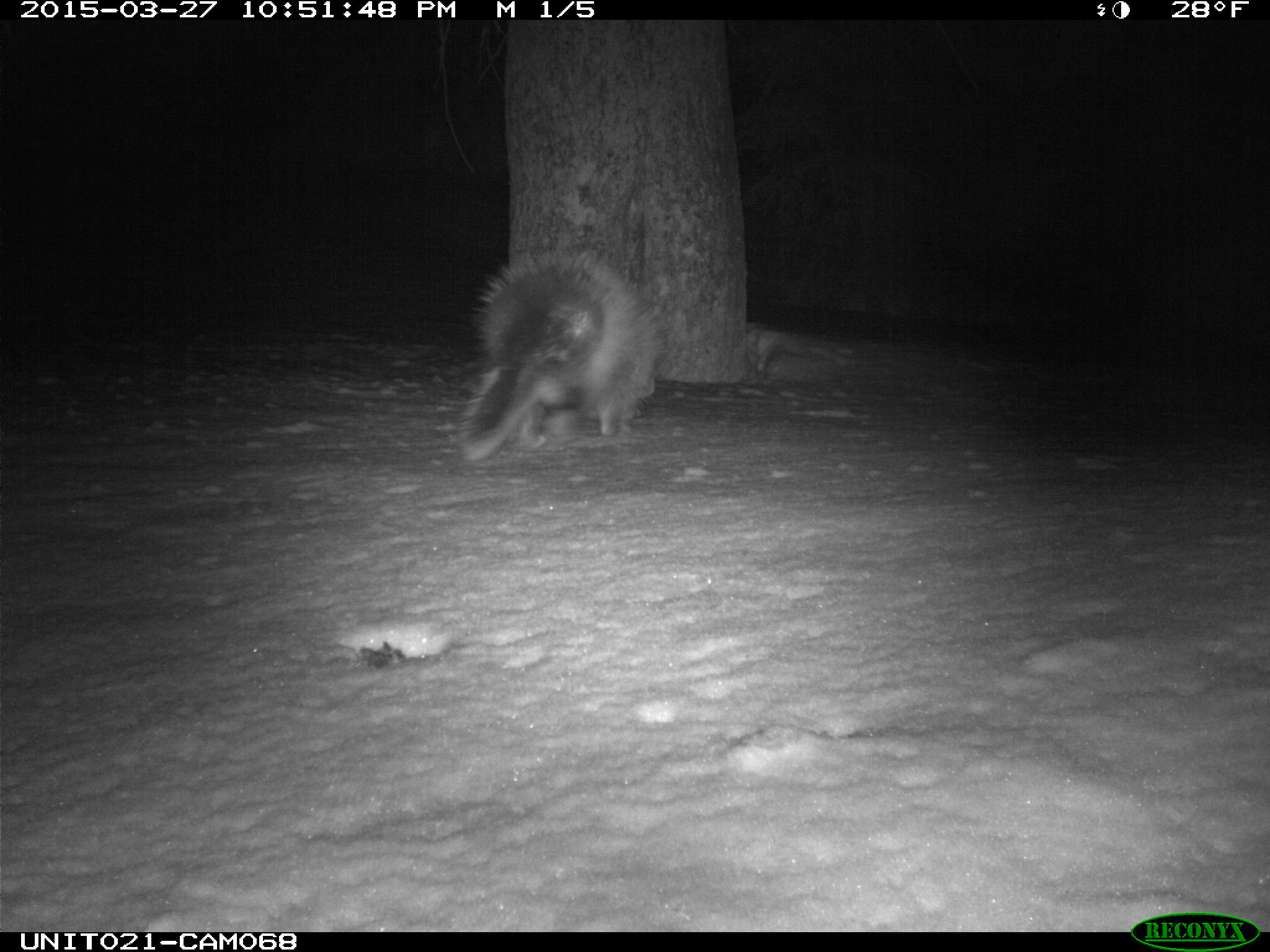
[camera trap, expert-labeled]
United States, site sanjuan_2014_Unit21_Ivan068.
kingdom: Animalia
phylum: Chordata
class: Mammalia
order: Rodentia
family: Erethizontidae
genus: Erethizon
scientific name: Erethizon dorsatum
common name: north american porcupine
Erethizon dorsatum (north american porcupine).